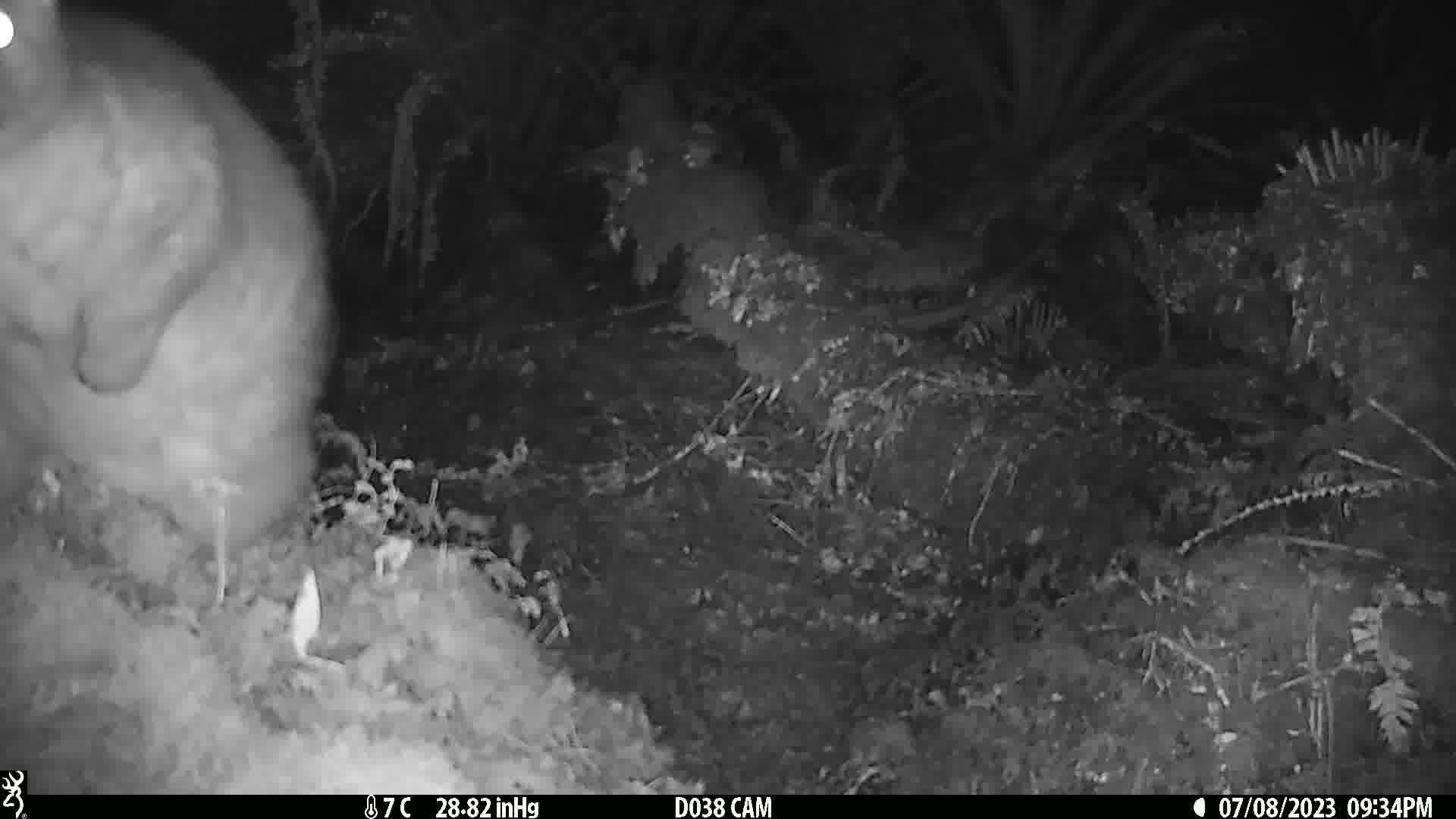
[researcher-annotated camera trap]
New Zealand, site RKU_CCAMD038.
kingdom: Animalia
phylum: Chordata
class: Mammalia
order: Diprotodontia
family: Phalangeridae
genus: Trichosurus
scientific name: Trichosurus vulpecula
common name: common brushtail possum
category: possum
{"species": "possum (common brushtail possum) (Trichosurus vulpecula)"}